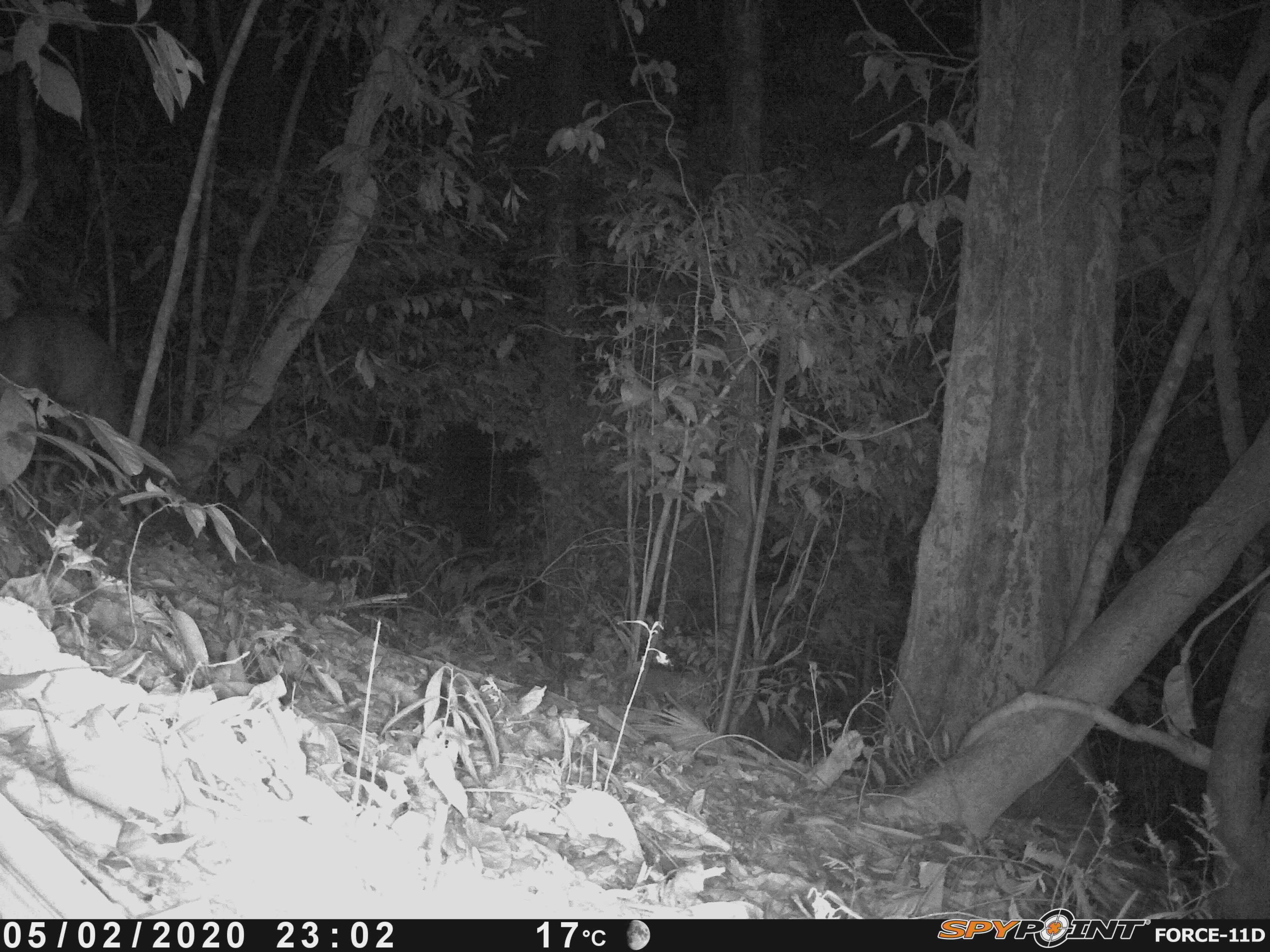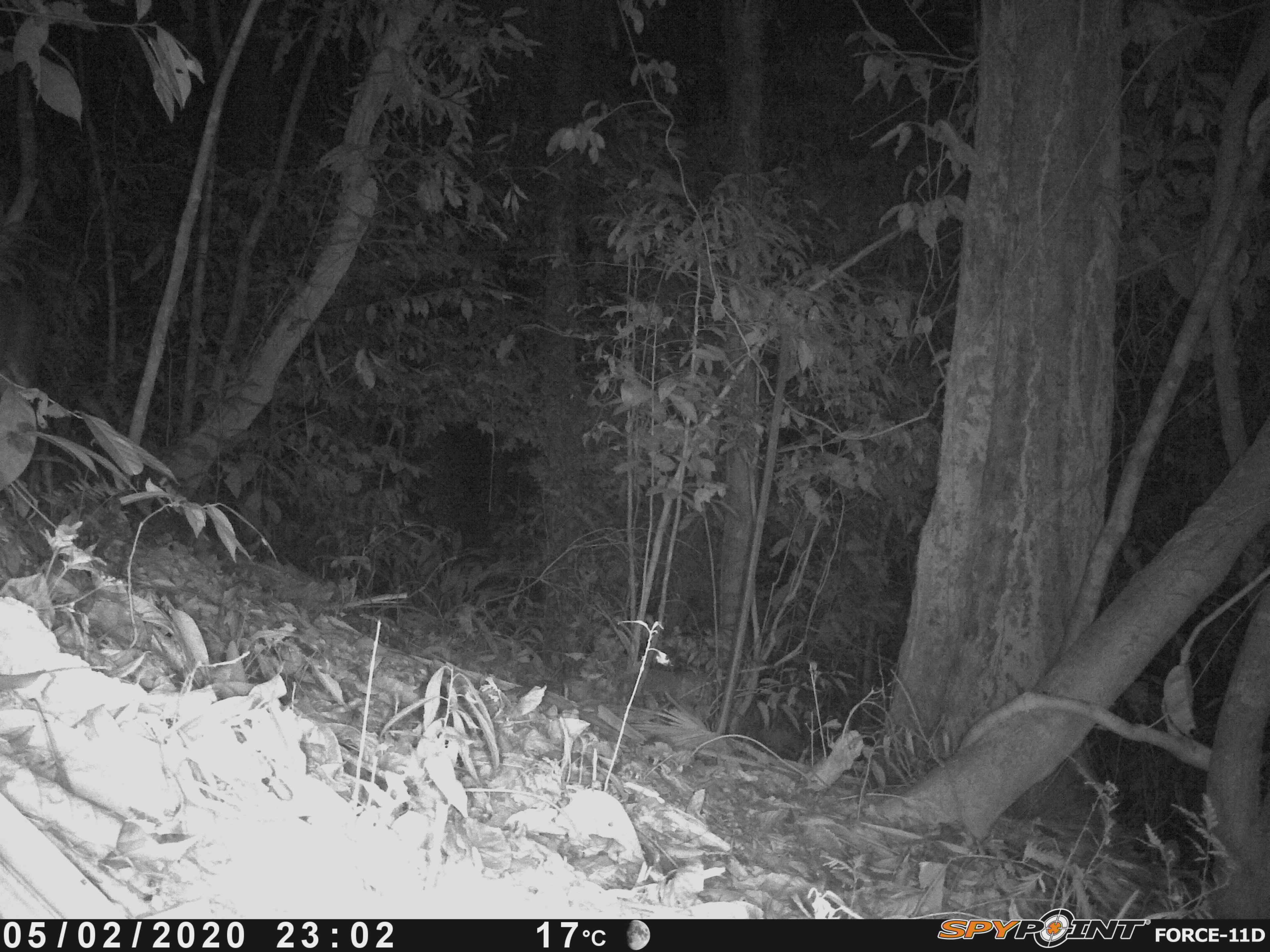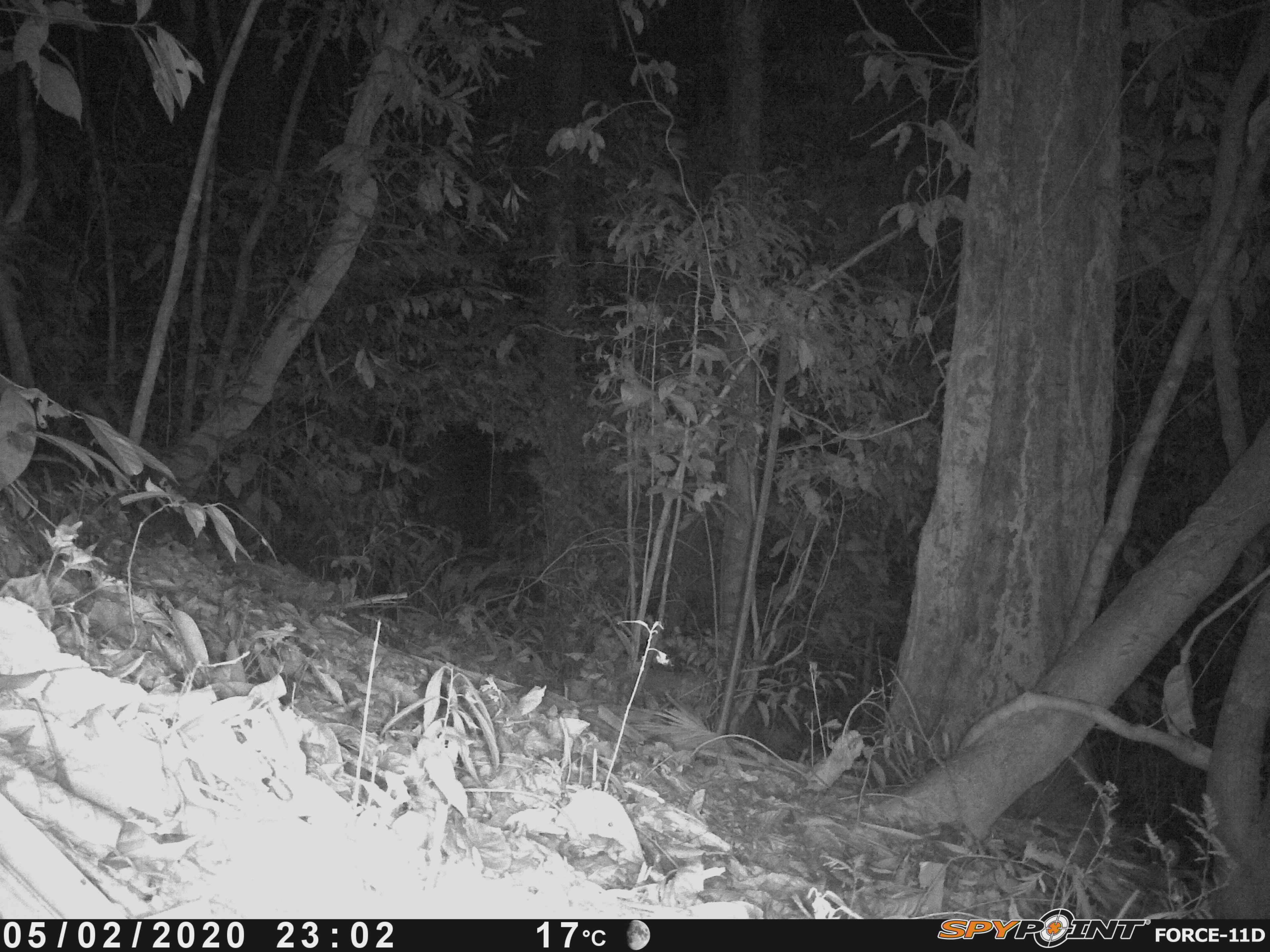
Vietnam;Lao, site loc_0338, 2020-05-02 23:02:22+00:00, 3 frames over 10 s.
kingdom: Animalia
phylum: Chordata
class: Mammalia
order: Artiodactyla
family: Cervidae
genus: Muntiacus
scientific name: Muntiacus vuquangensis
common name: large-antlered muntjac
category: large antlered muntjac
Large antlered muntjac (large-antlered muntjac) (Muntiacus vuquangensis). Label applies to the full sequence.